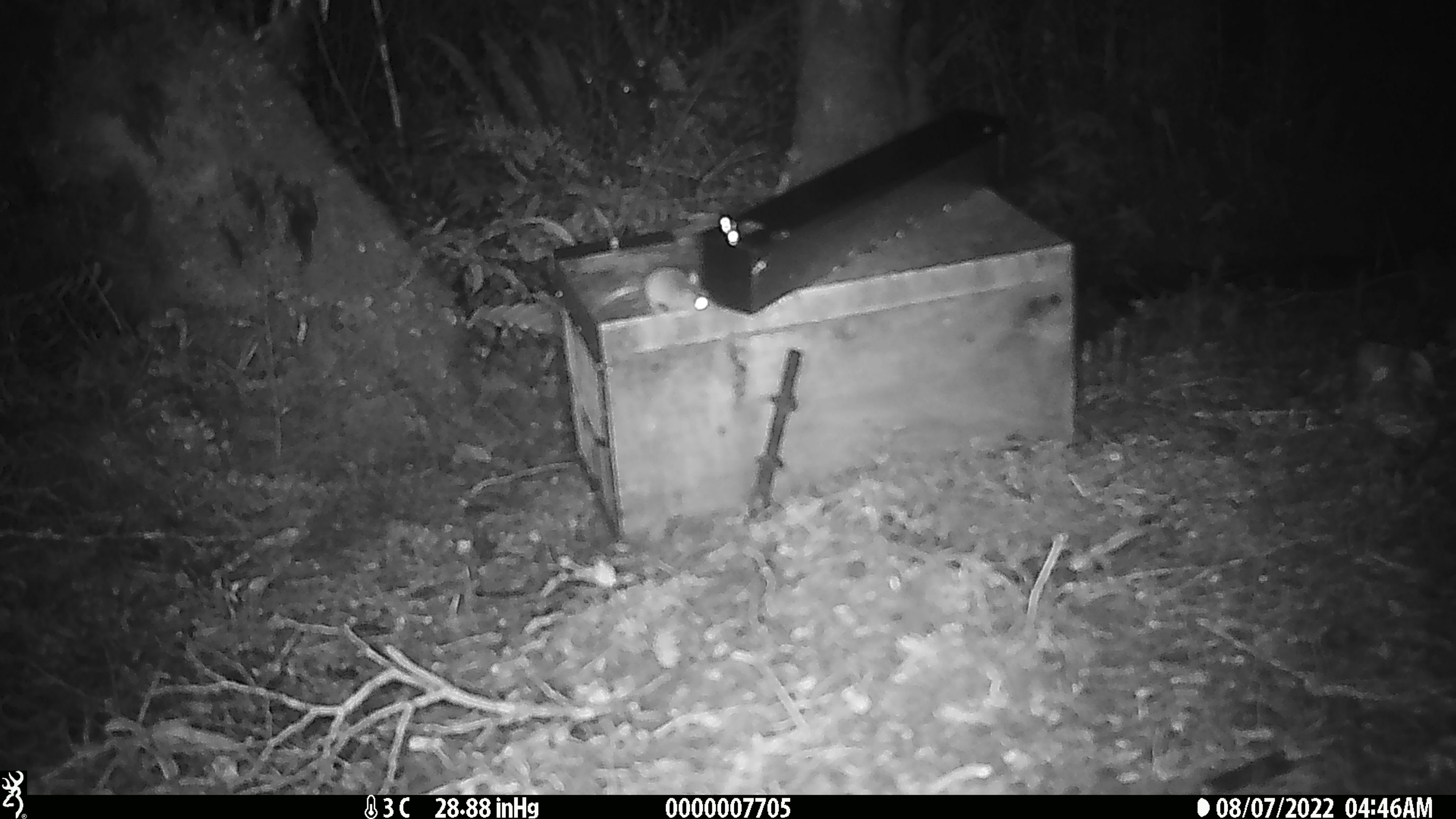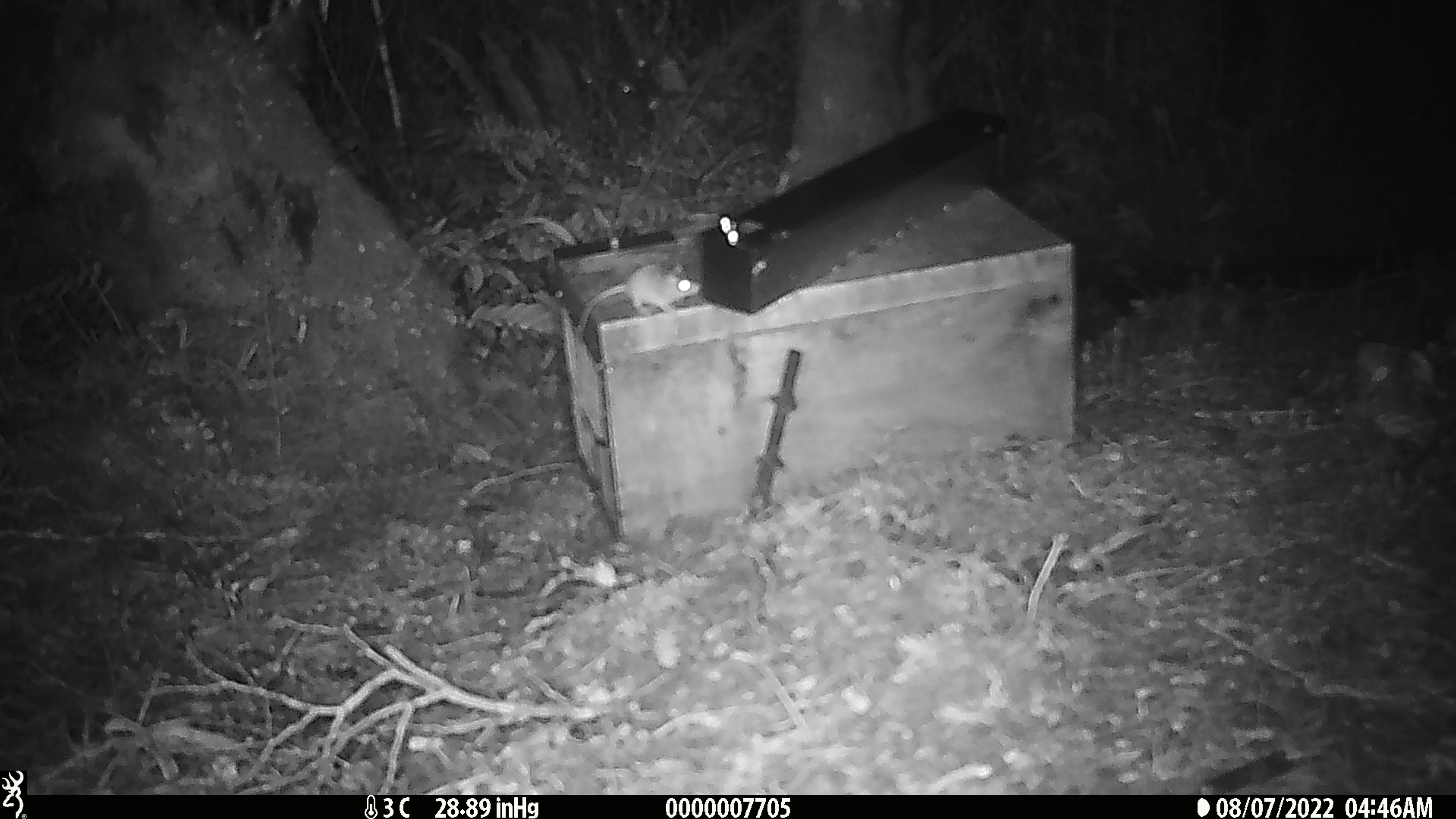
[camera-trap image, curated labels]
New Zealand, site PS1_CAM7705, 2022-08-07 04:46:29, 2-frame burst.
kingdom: Animalia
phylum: Chordata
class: Mammalia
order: Rodentia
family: Muridae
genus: Mus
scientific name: Mus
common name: mouse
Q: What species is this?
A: Mouse (Mus).